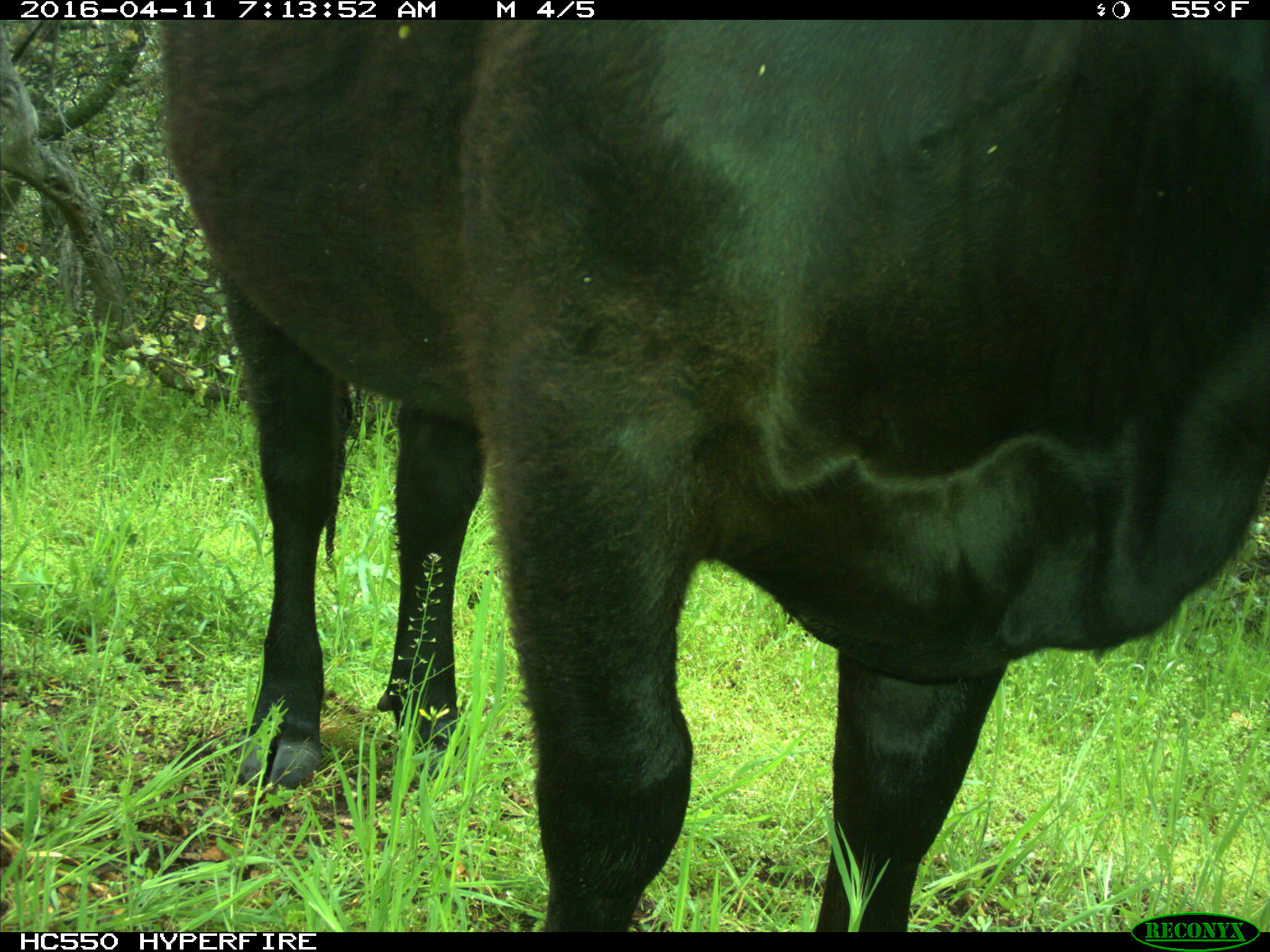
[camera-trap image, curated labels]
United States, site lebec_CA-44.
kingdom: Animalia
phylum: Chordata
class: Mammalia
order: Artiodactyla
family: Bovidae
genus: Bos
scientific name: Bos taurus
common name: domestic cow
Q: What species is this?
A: Bos taurus (domestic cow).